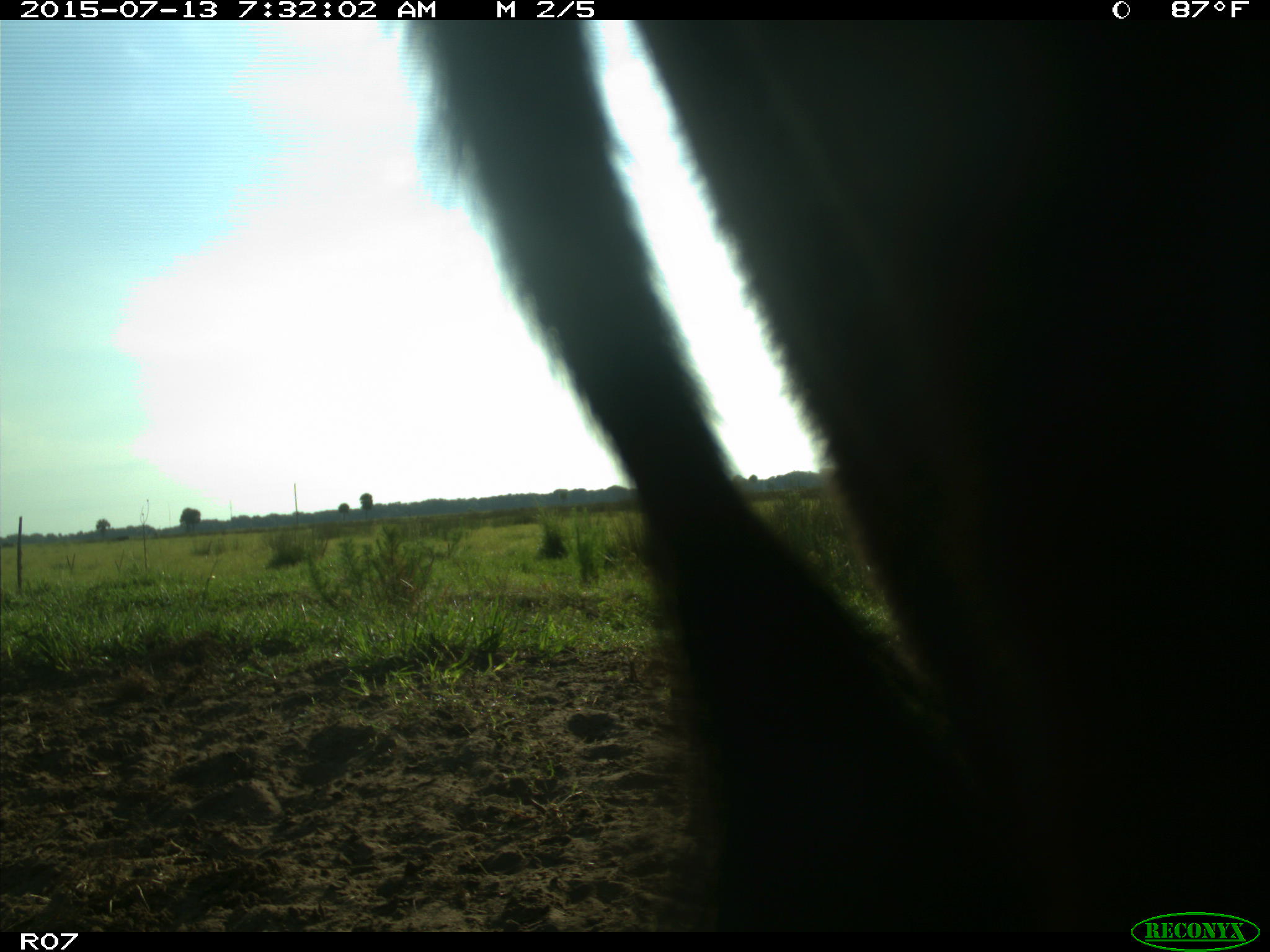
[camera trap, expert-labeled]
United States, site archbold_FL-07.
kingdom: Animalia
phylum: Chordata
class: Mammalia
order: Artiodactyla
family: Bovidae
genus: Bos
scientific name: Bos taurus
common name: domestic cow